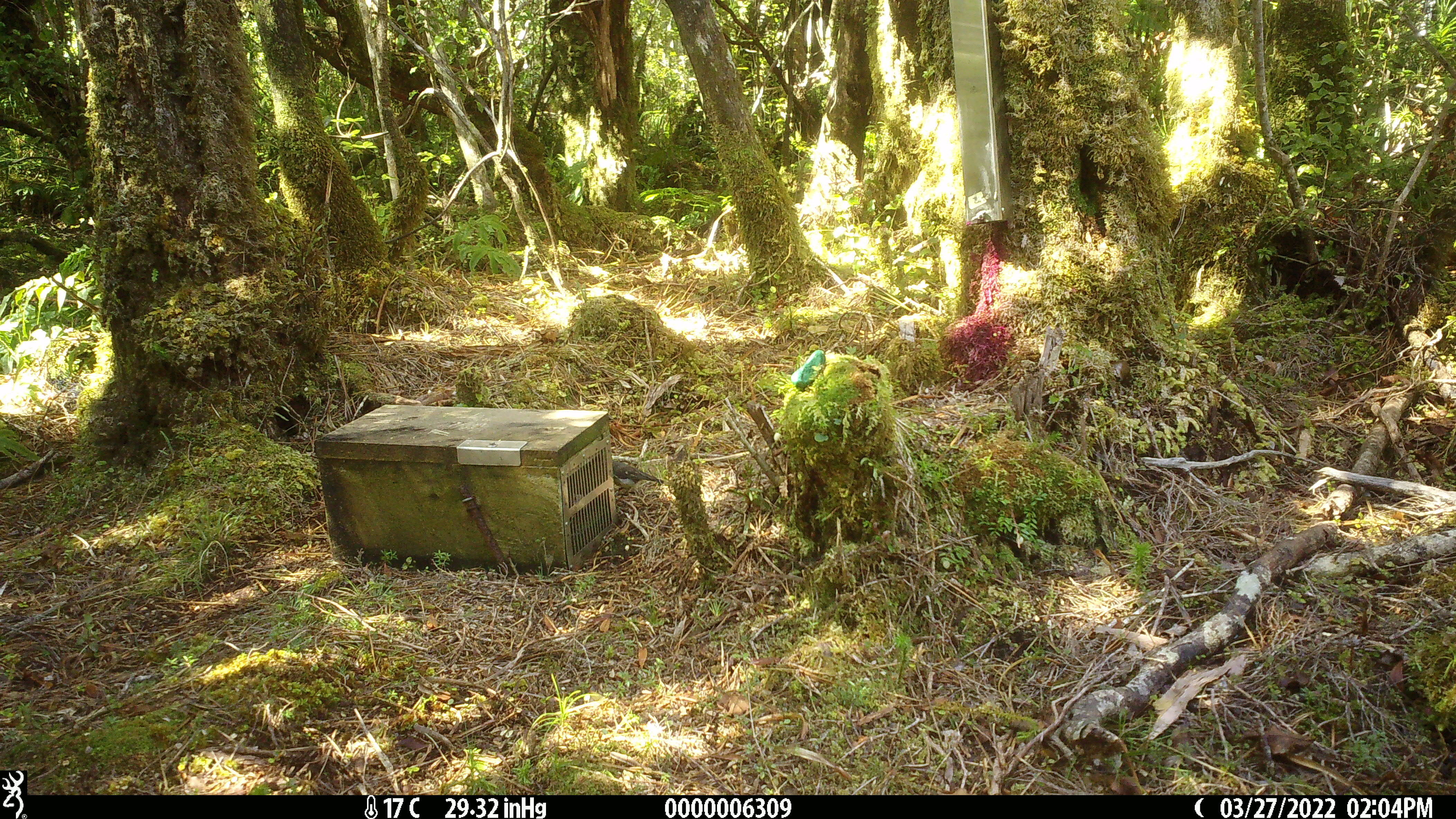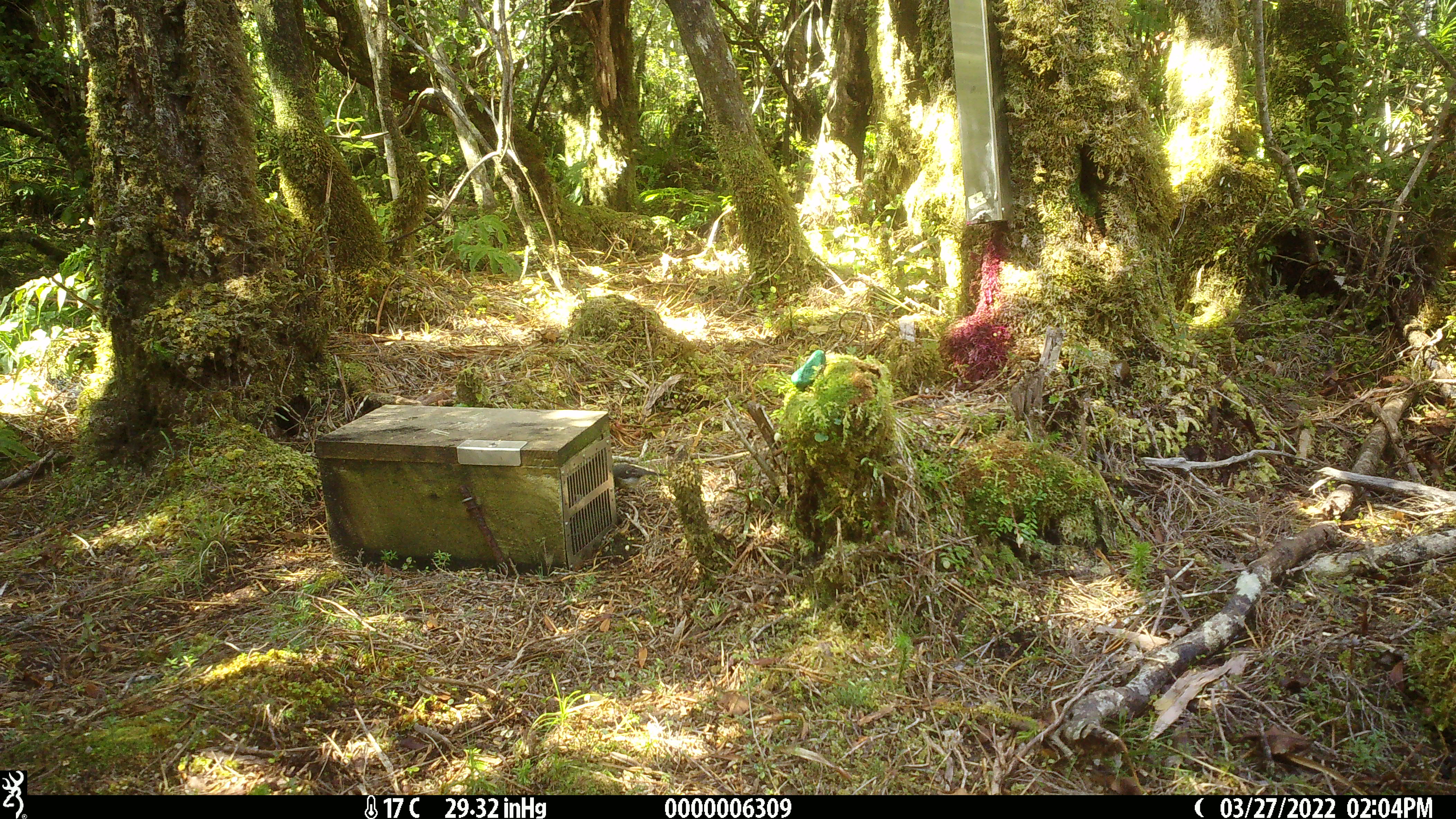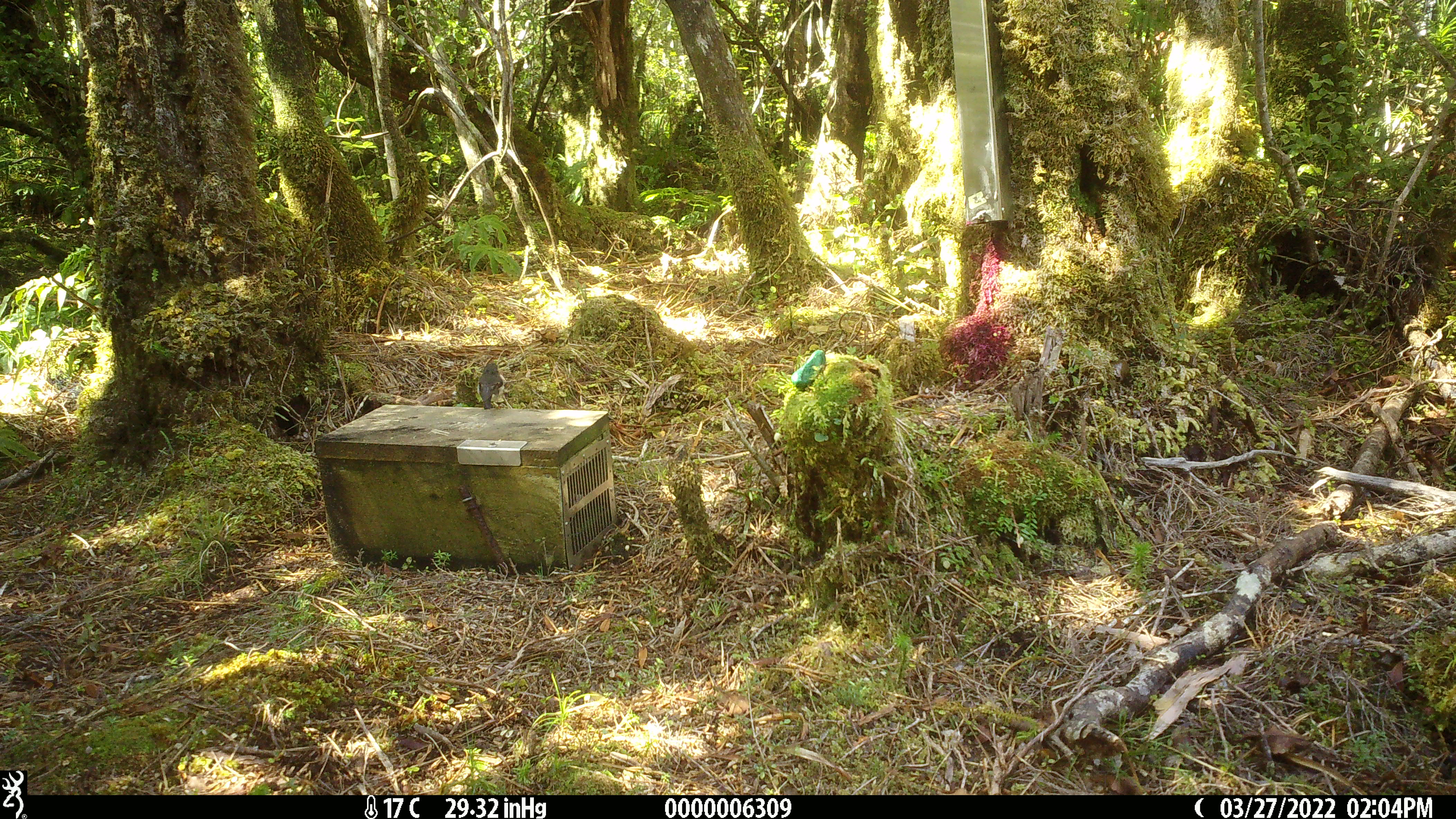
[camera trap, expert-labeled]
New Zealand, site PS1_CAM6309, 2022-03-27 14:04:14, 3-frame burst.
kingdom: Animalia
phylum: Chordata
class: Aves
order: Passeriformes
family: Petroicidae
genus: Petroica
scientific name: Petroica macrocephala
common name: tomtit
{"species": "tomtit (Petroica macrocephala)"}